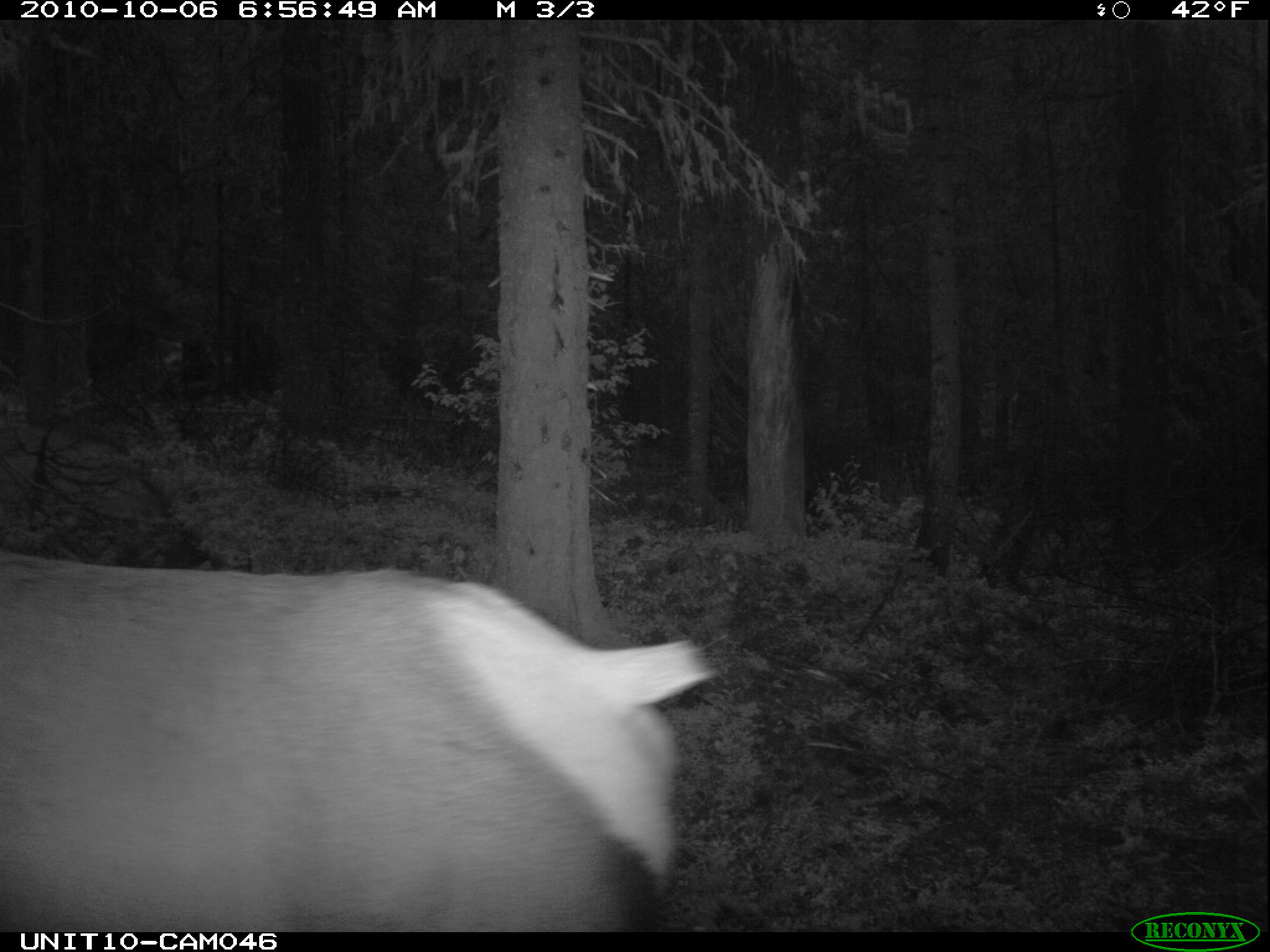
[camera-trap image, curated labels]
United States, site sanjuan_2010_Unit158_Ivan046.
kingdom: Animalia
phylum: Chordata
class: Mammalia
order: Artiodactyla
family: Cervidae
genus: Cervus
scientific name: Cervus elaphus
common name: red deer